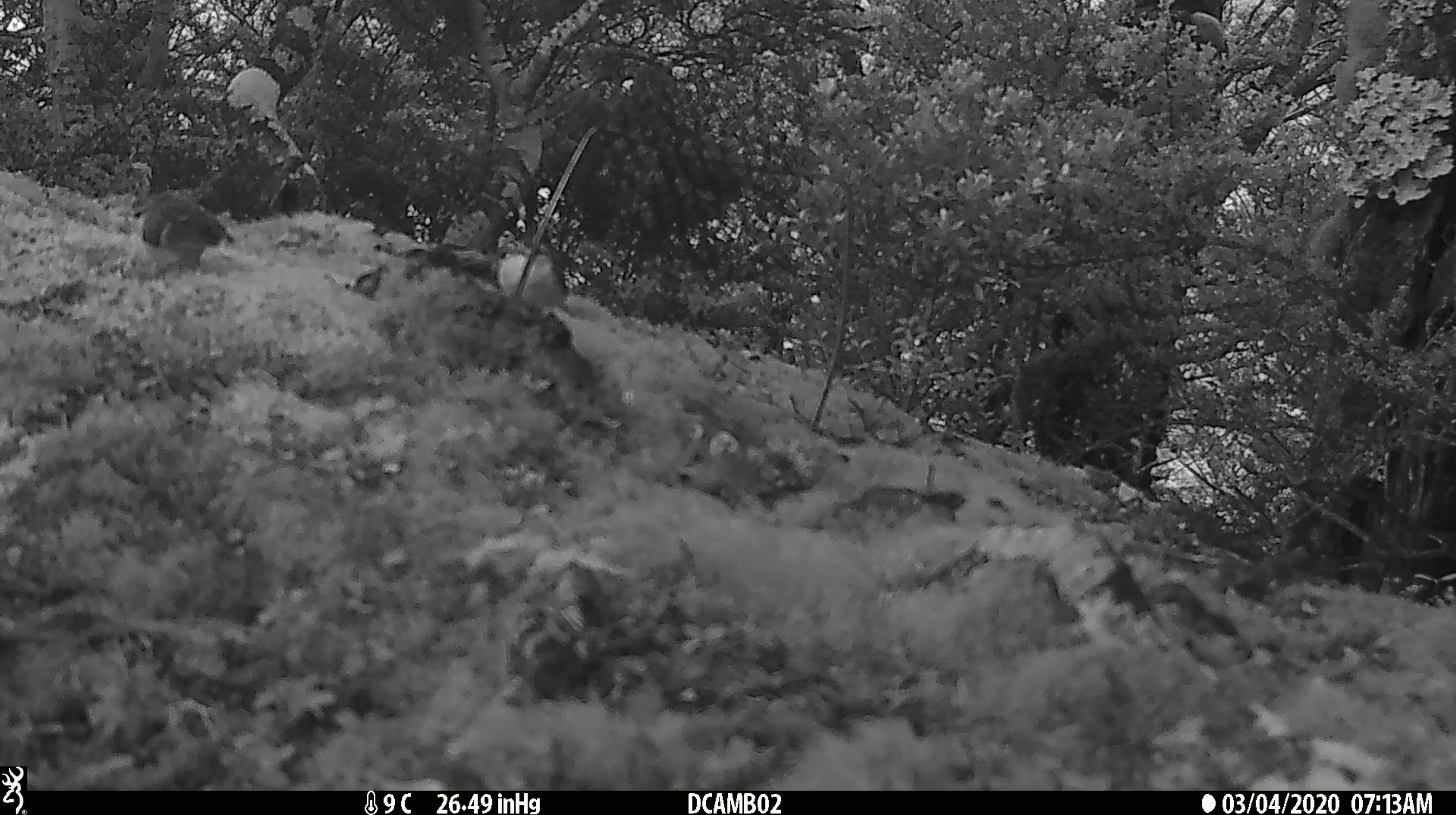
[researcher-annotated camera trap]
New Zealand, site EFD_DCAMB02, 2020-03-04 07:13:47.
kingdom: Animalia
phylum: Chordata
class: Aves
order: Passeriformes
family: Acanthisittidae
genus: Acanthisitta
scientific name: Acanthisitta chloris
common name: rifleman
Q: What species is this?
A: Rifleman (Acanthisitta chloris).